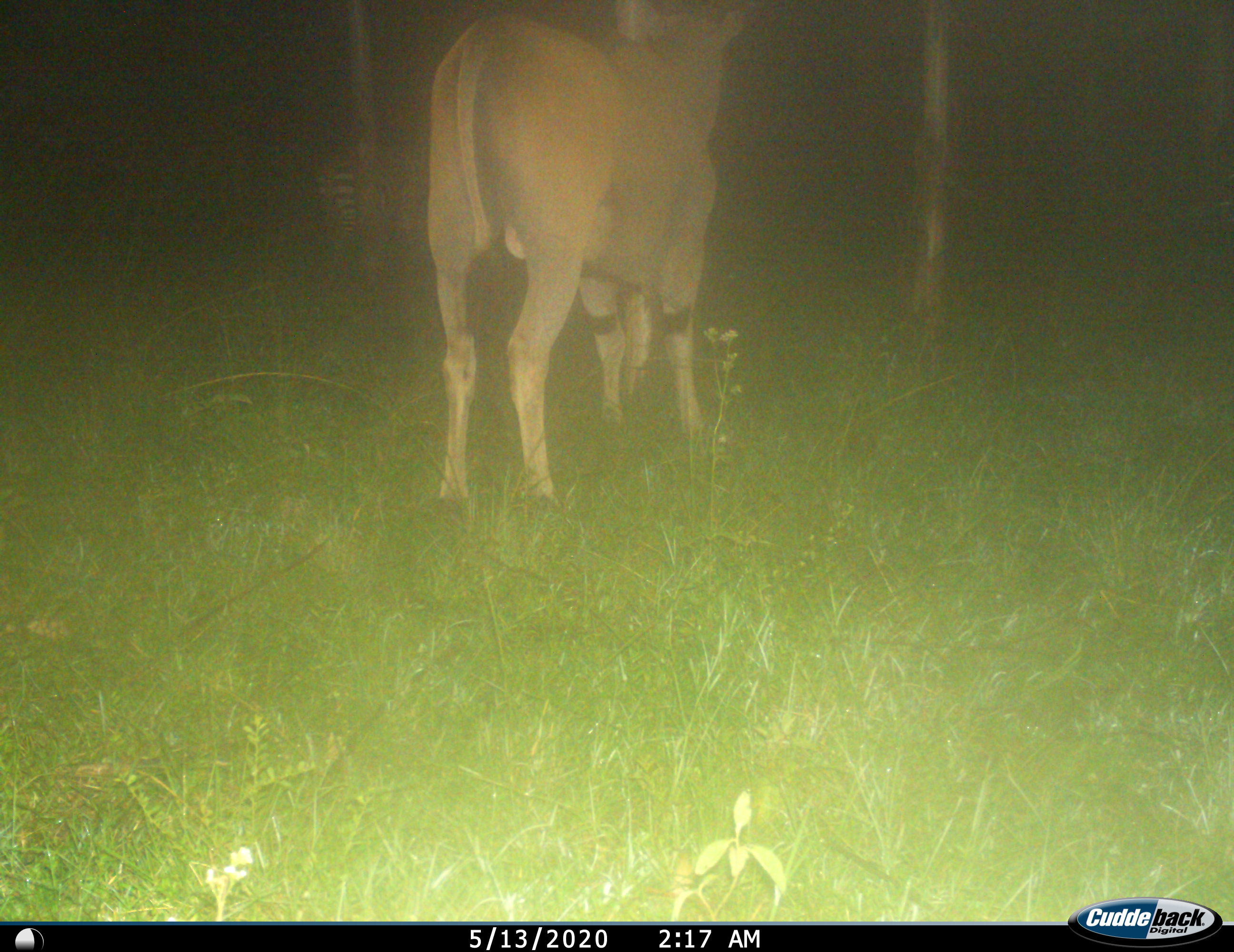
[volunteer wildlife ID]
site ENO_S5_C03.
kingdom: Animalia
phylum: Chordata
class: Mammalia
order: Artiodactyla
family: Bovidae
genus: Tragelaphus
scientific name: Tragelaphus oryx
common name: eland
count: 1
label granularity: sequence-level